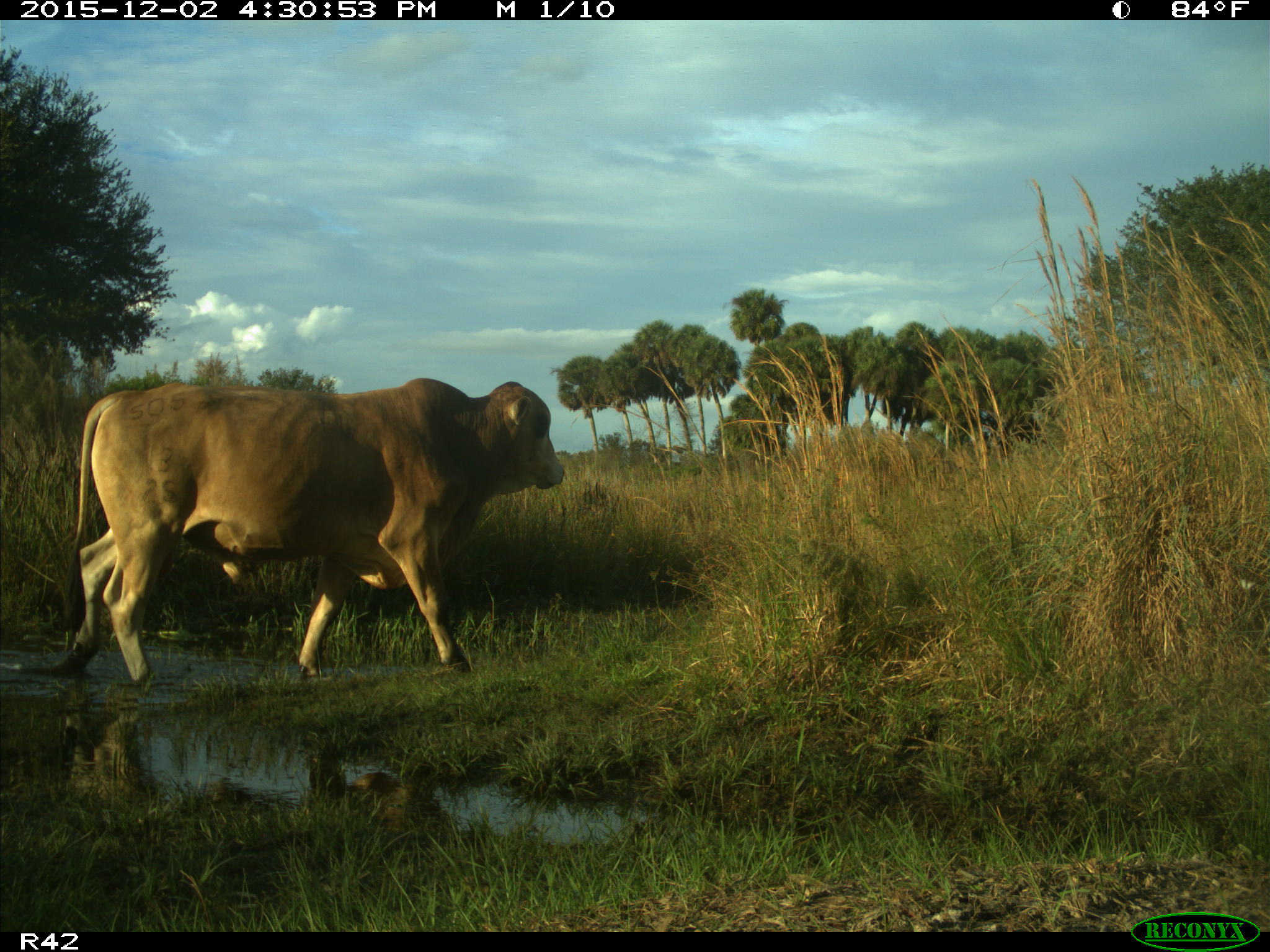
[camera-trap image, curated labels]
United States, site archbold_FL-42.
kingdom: Animalia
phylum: Chordata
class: Mammalia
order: Artiodactyla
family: Bovidae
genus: Bos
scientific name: Bos taurus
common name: domestic cow